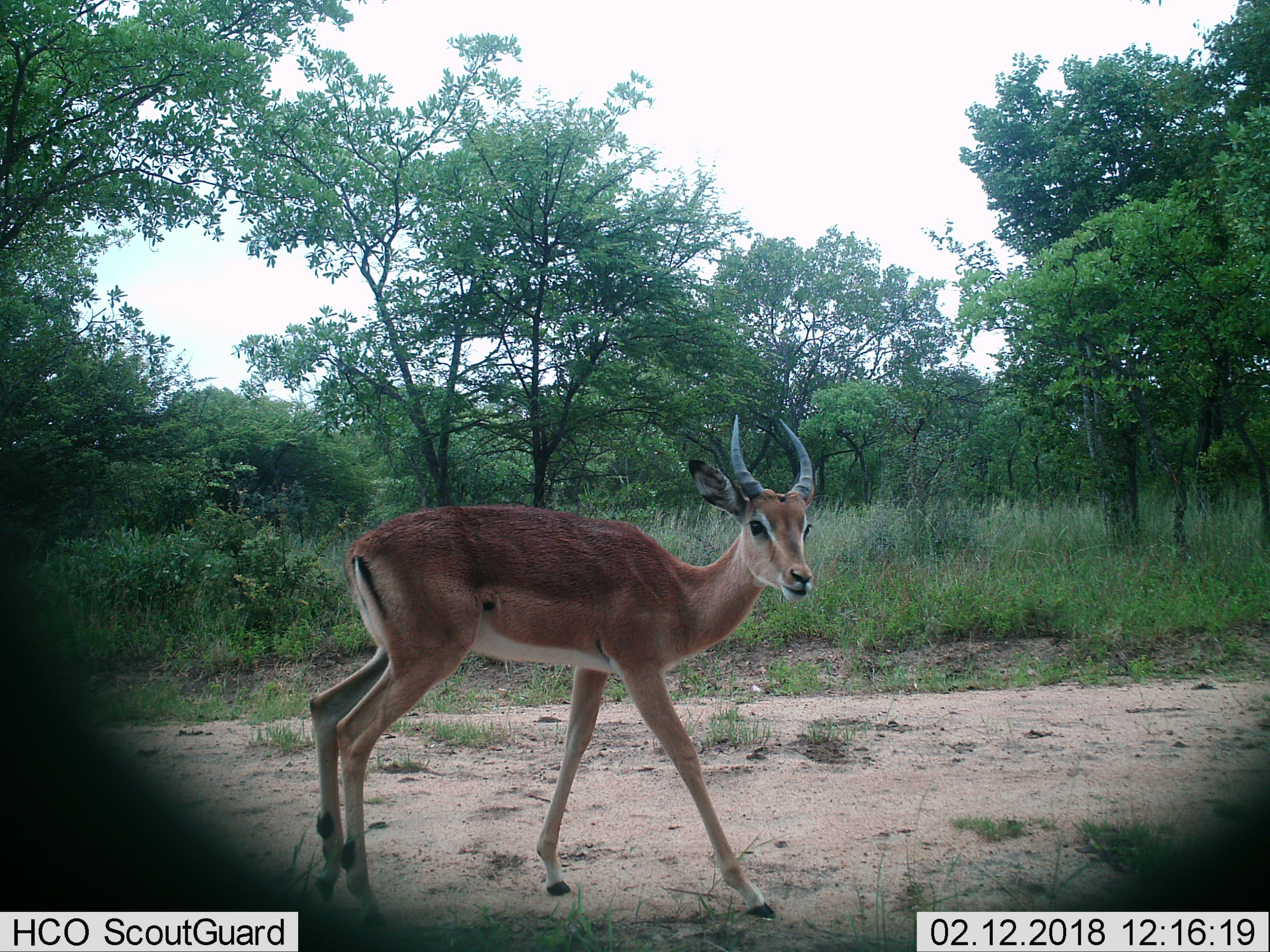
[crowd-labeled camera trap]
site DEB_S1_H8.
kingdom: Animalia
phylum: Chordata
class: Mammalia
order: Artiodactyla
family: Bovidae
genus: Aepyceros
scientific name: Aepyceros melampus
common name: impala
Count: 1.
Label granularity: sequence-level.